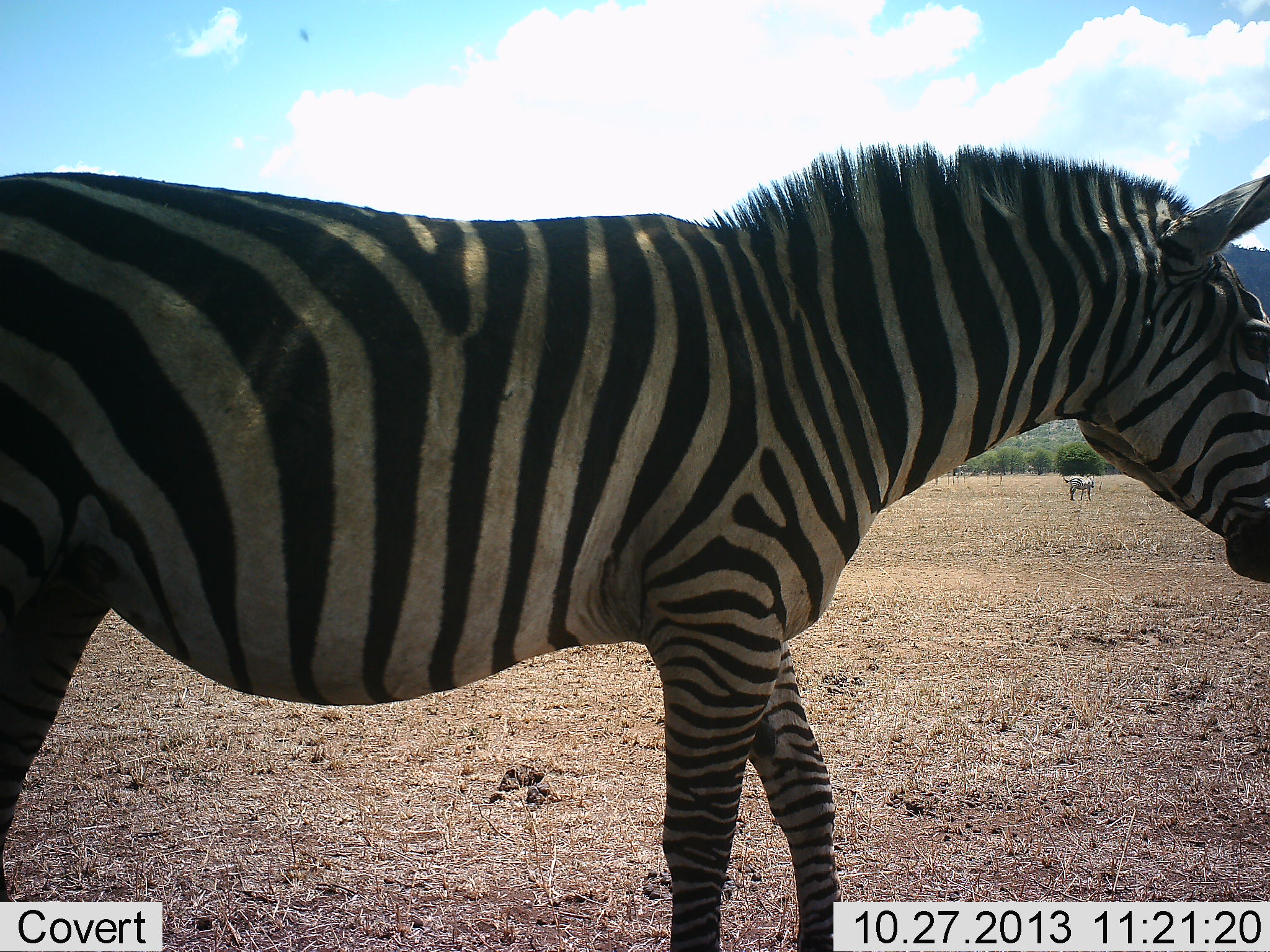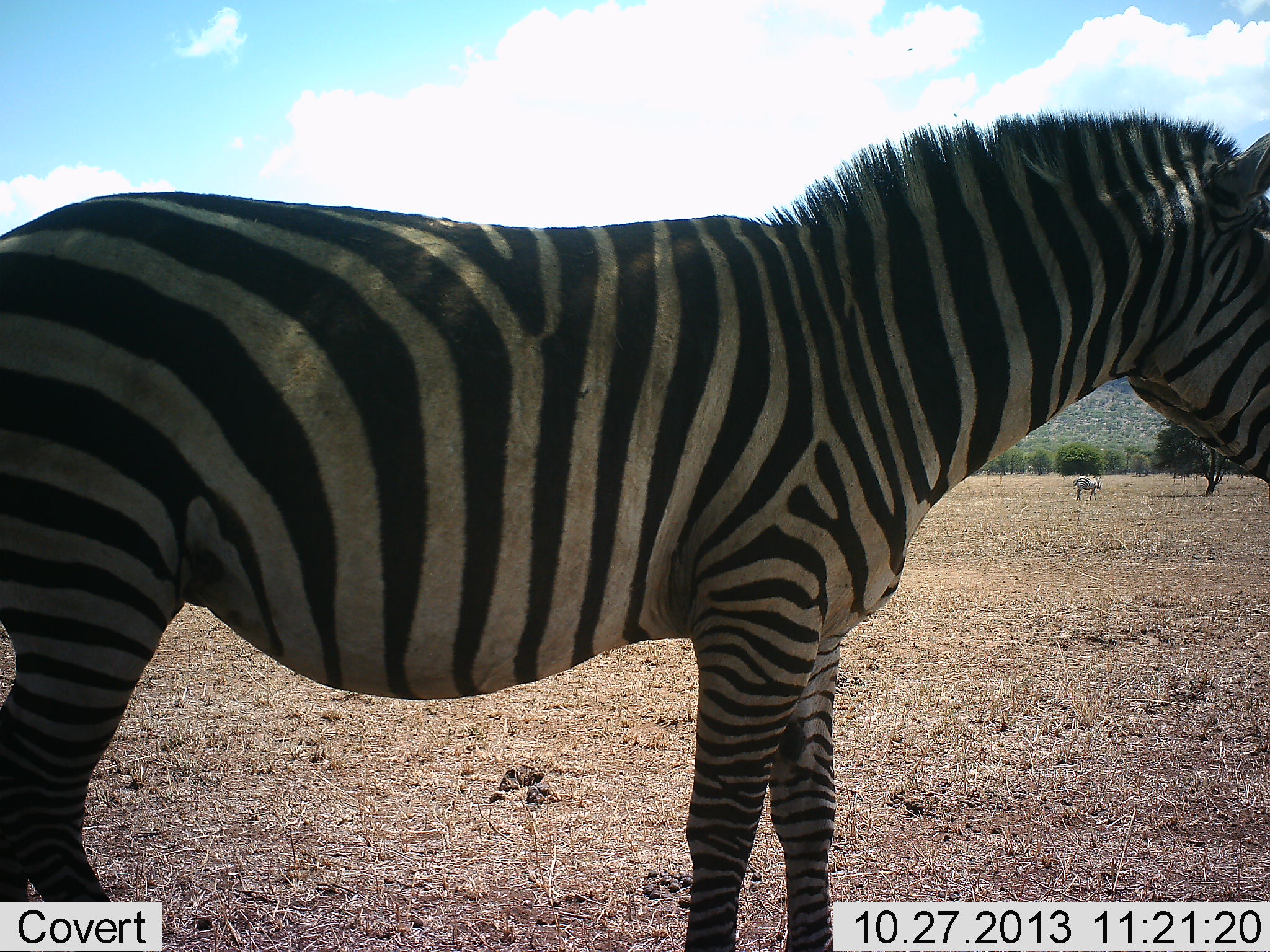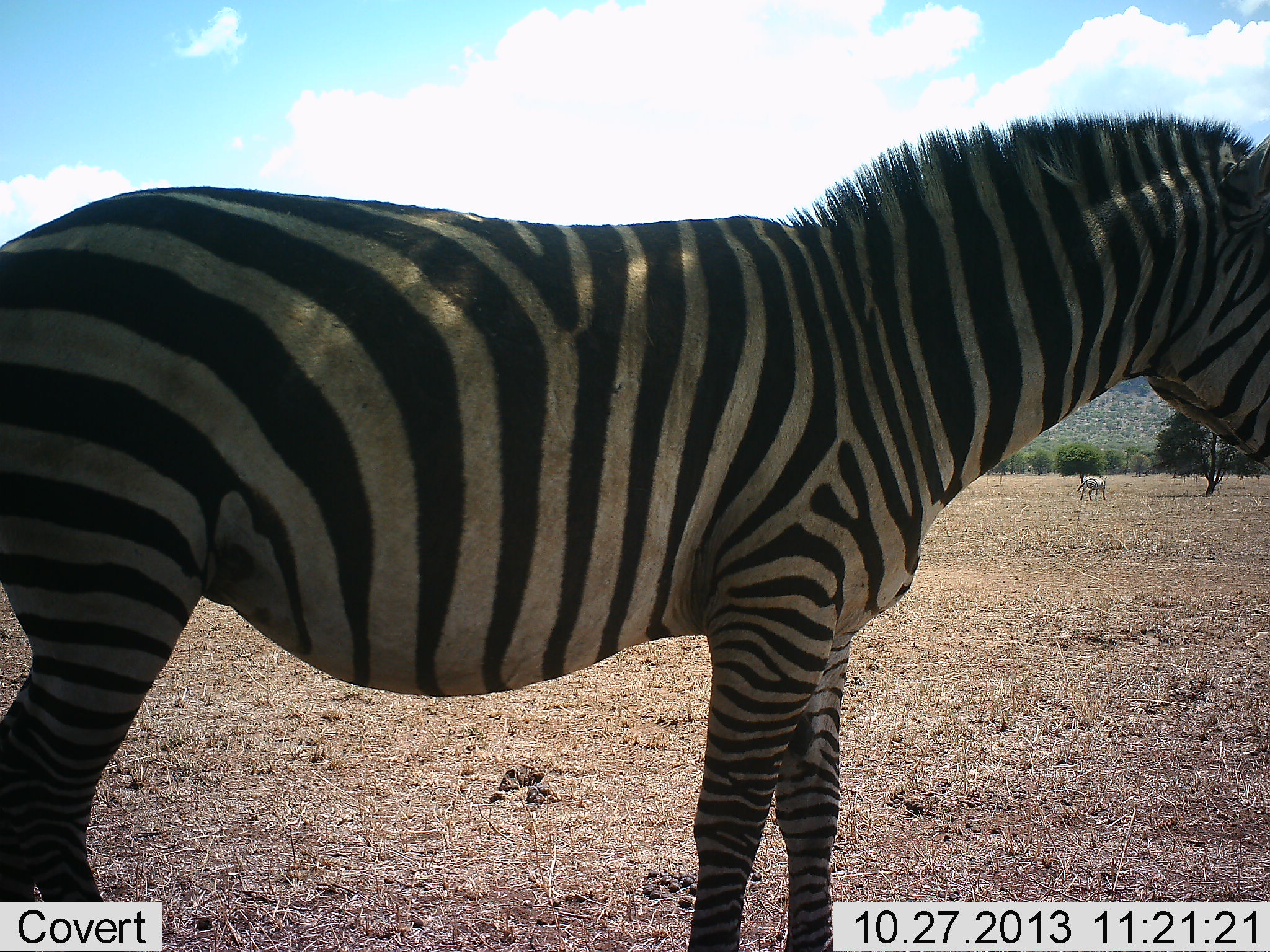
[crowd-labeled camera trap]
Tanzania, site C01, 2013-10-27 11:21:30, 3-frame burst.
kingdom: Animalia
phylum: Chordata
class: Mammalia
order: Perissodactyla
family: Equidae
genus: Equus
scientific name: Equus quagga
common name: plains zebra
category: zebra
Zebra (plains zebra) (Equus quagga), count 2. Behavior (volunteer vote fractions): standing 90%, resting 0%, moving 30%, interacting 0%. Young present (vote fraction): 0%. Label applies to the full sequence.